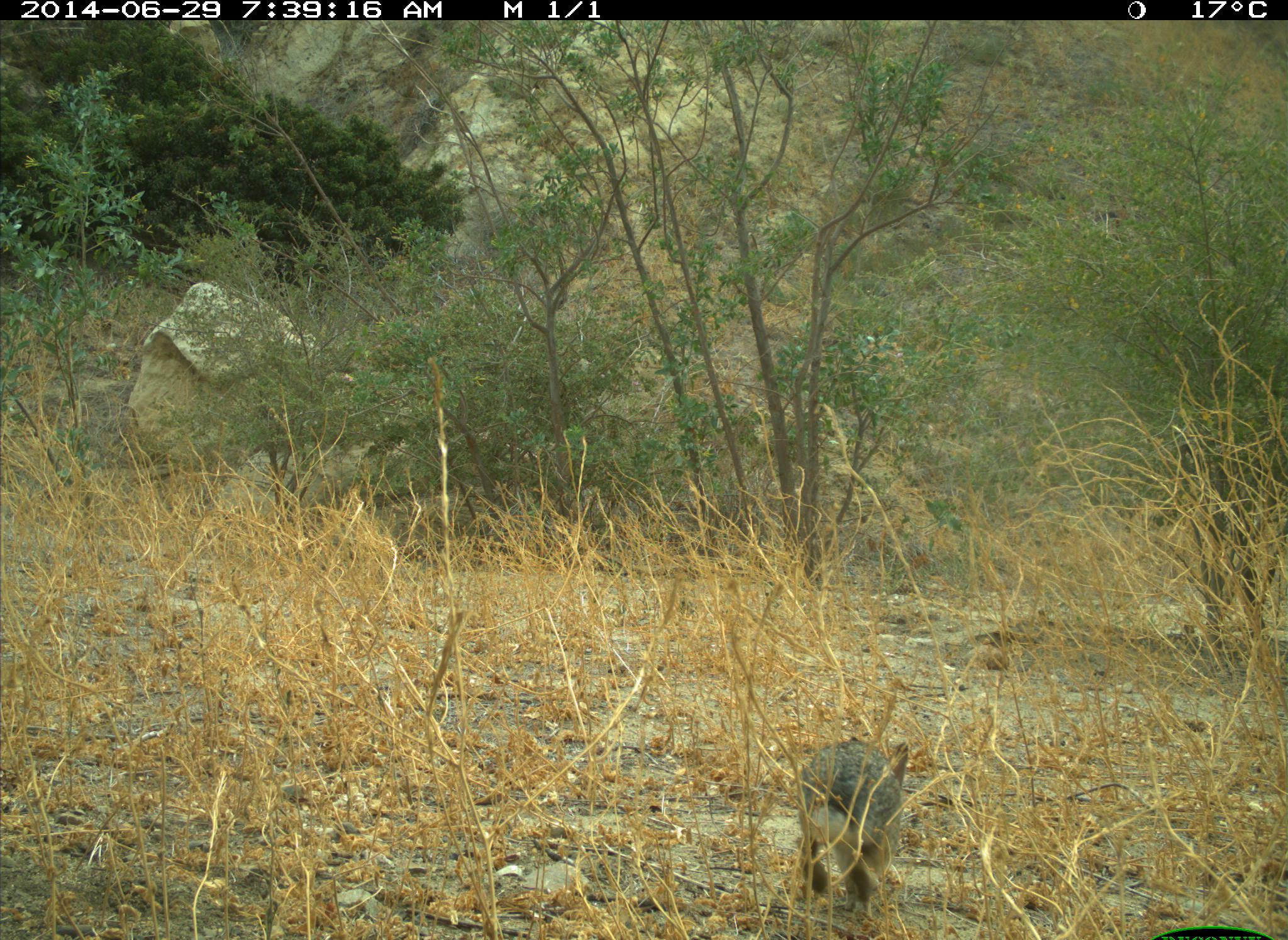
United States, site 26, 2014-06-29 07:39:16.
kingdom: Animalia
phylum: Chordata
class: Mammalia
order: Lagomorpha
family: Leporidae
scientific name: Leporidae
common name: rabbits and hares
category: rabbit